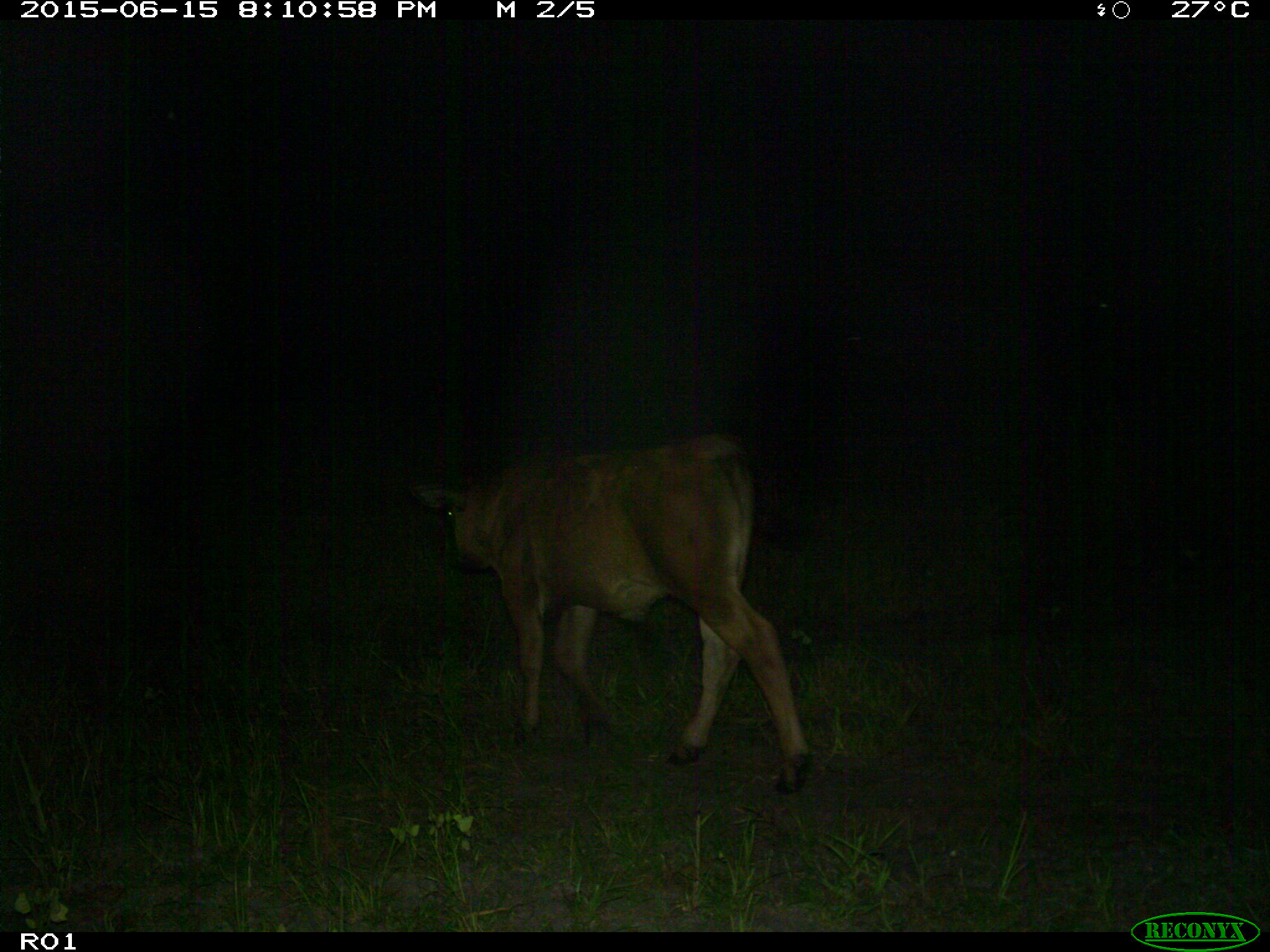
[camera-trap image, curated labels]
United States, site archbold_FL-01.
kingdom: Animalia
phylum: Chordata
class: Mammalia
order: Artiodactyla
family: Bovidae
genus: Bos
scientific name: Bos taurus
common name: domestic cow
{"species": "Bos taurus (domestic cow)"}